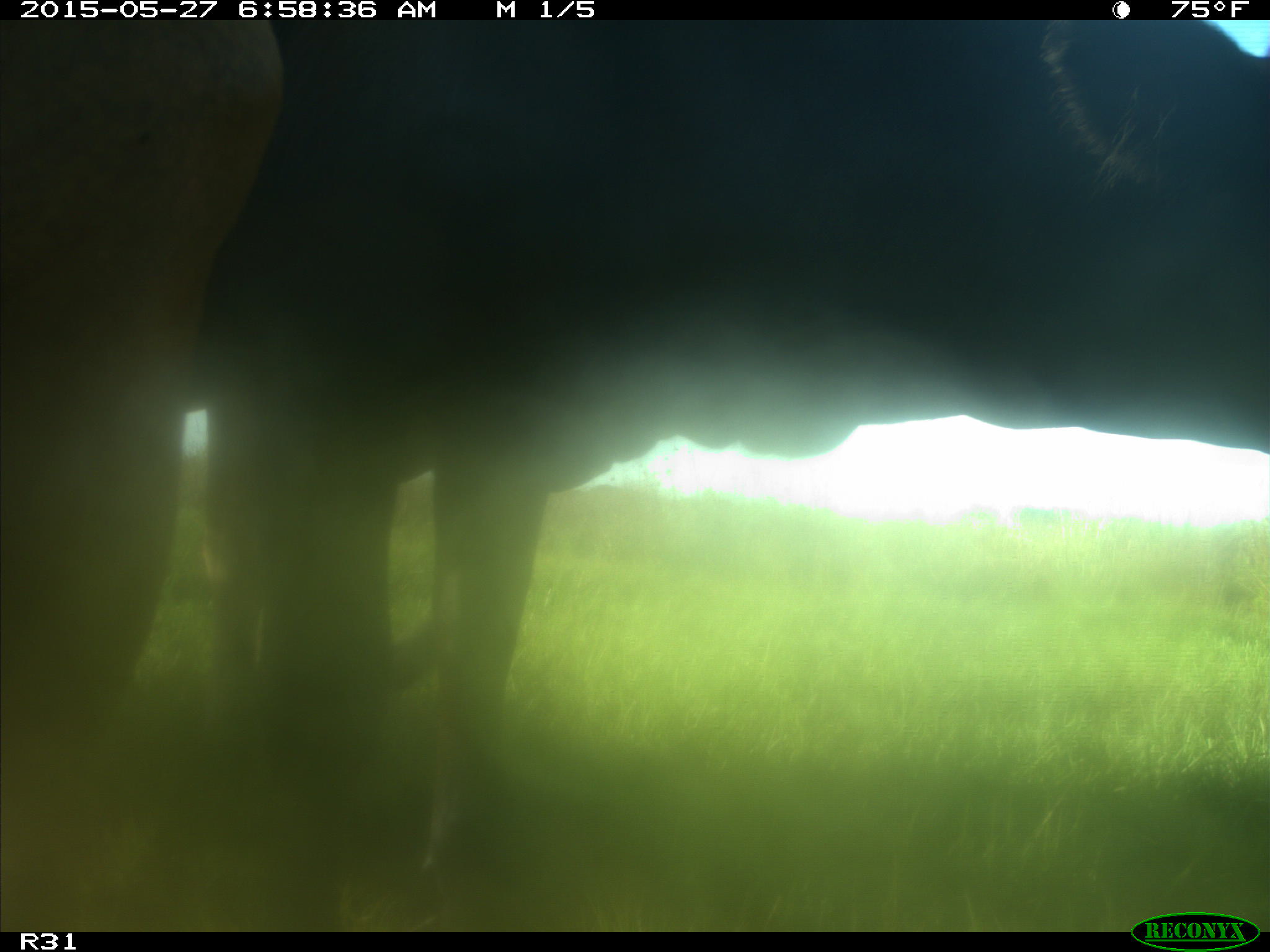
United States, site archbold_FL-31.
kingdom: Animalia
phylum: Chordata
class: Mammalia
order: Artiodactyla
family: Bovidae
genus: Bos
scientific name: Bos taurus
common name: domestic cow